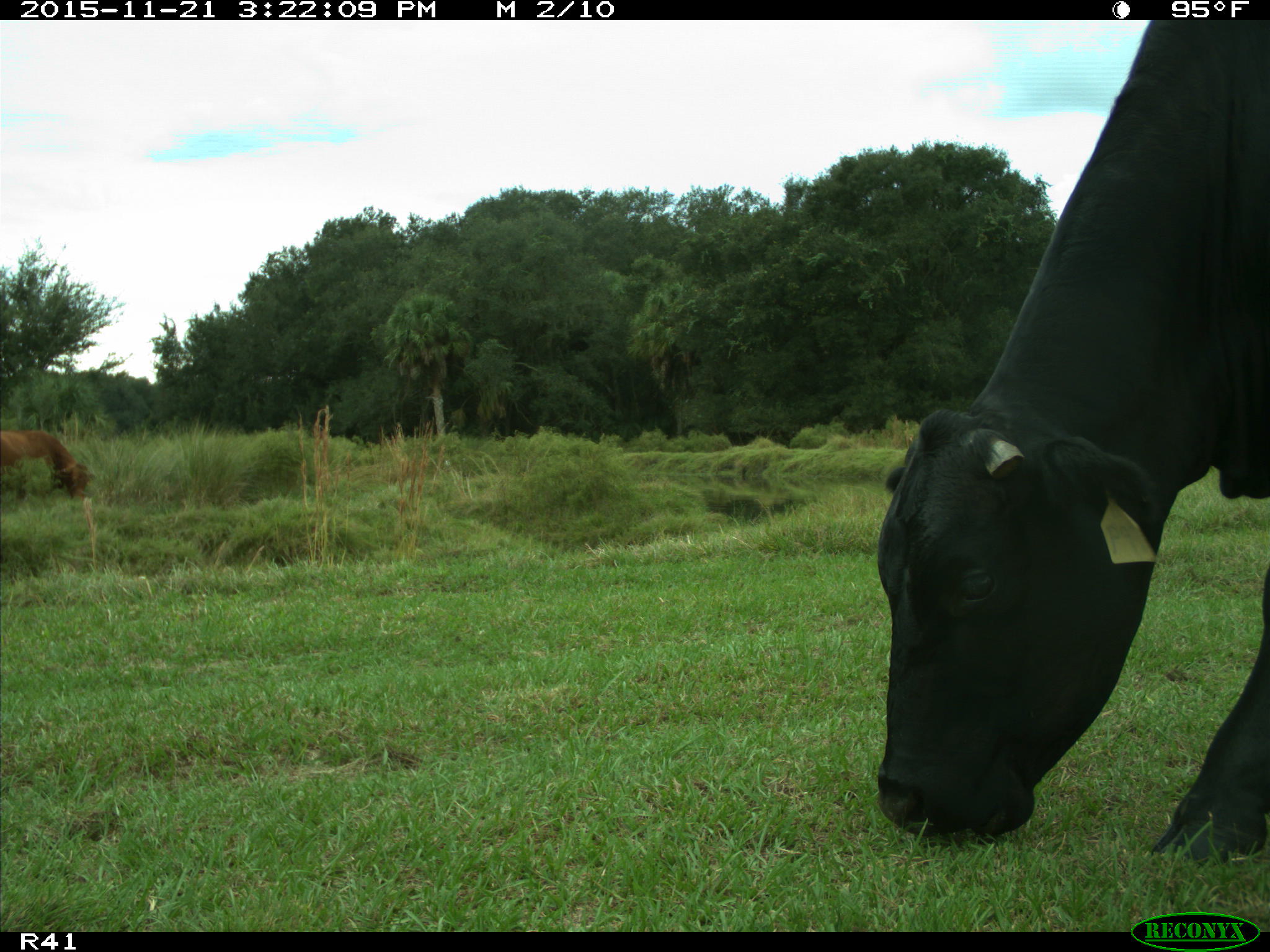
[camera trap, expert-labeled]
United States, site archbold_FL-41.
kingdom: Animalia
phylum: Chordata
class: Mammalia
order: Artiodactyla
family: Bovidae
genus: Bos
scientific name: Bos taurus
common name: domestic cow